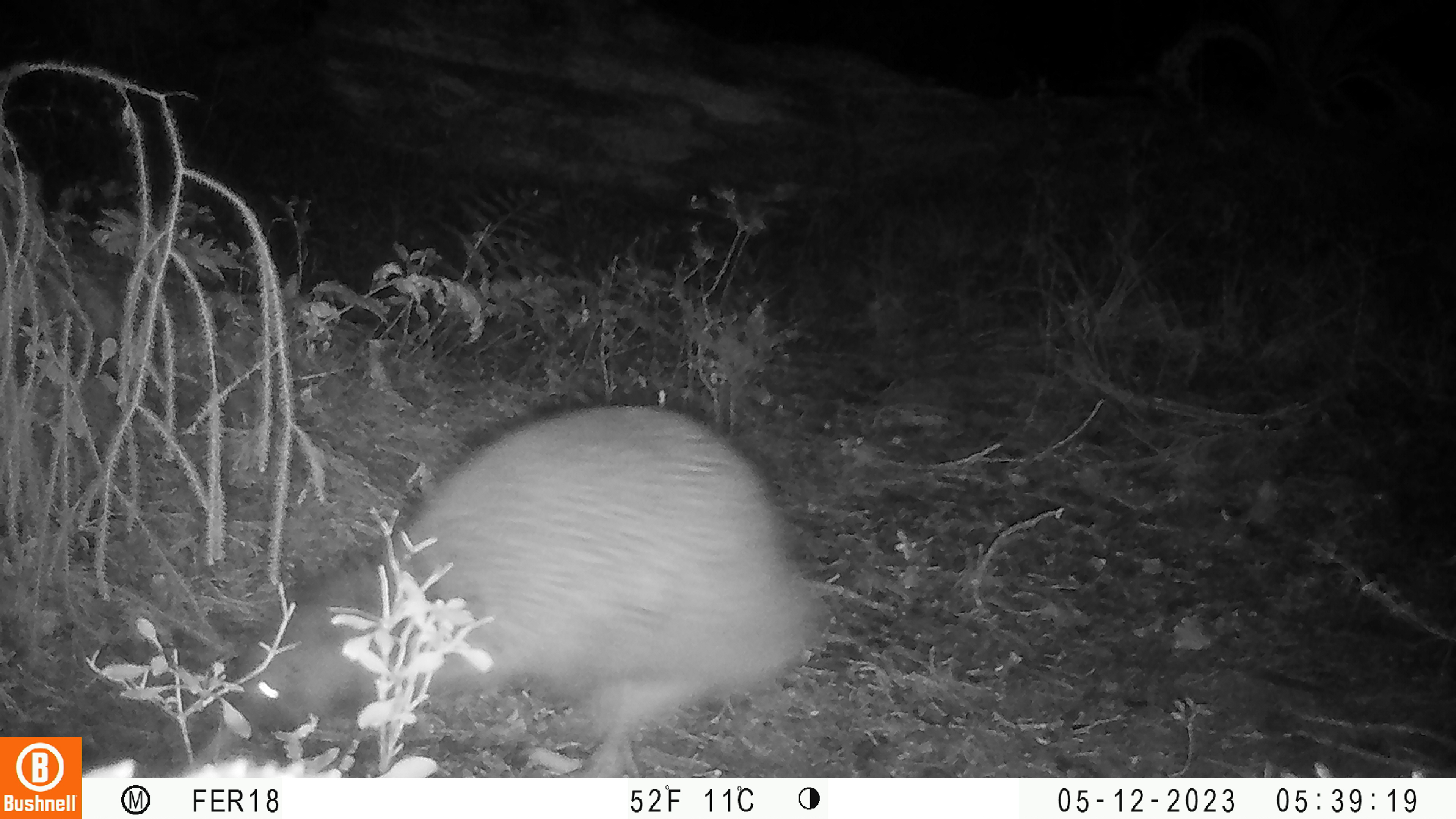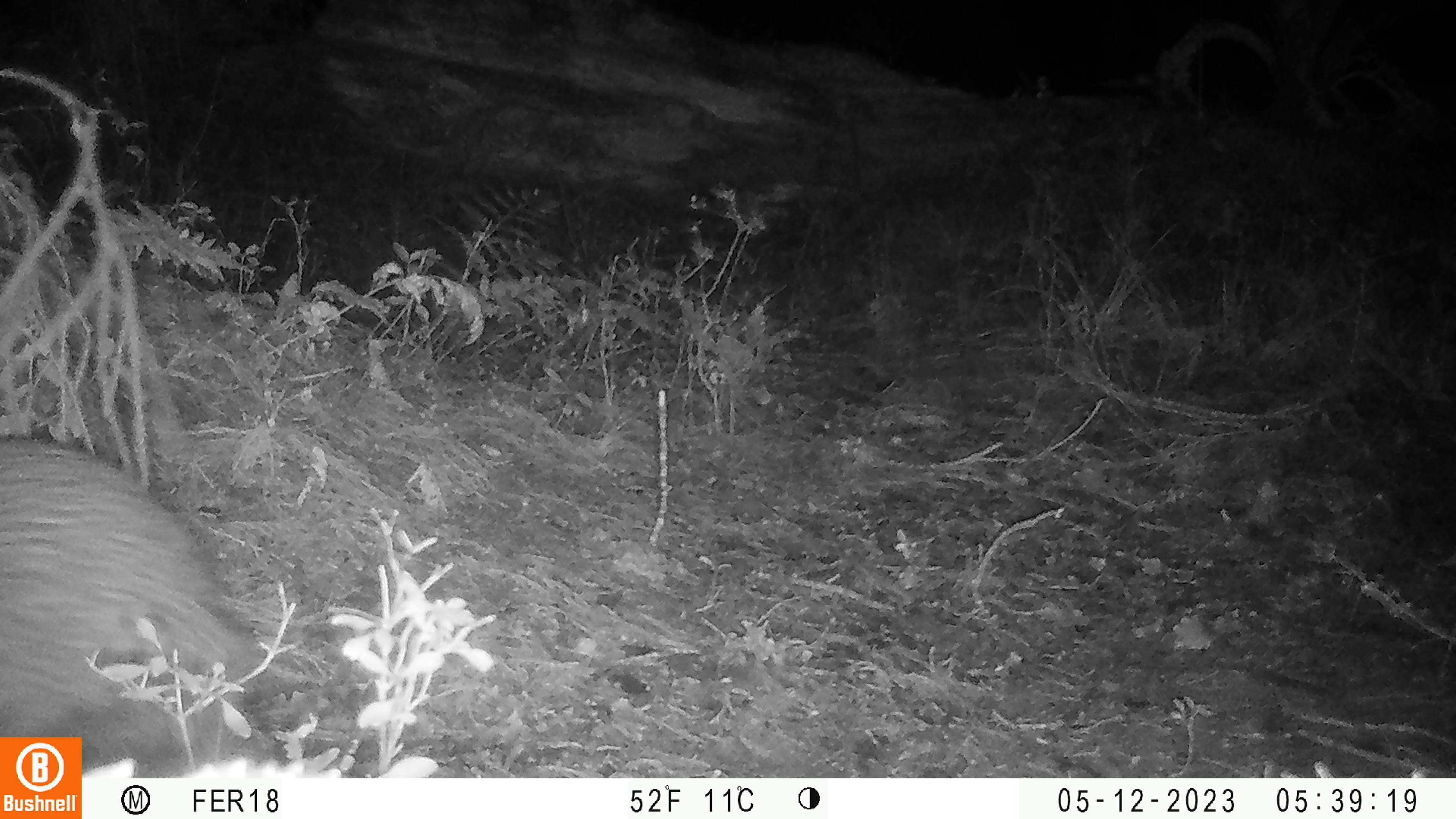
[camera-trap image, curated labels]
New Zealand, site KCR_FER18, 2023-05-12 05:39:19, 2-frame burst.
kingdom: Animalia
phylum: Chordata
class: Aves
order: Apterygiformes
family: Apterygidae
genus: Apteryx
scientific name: Apteryx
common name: kiwi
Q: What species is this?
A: Kiwi (Apteryx).